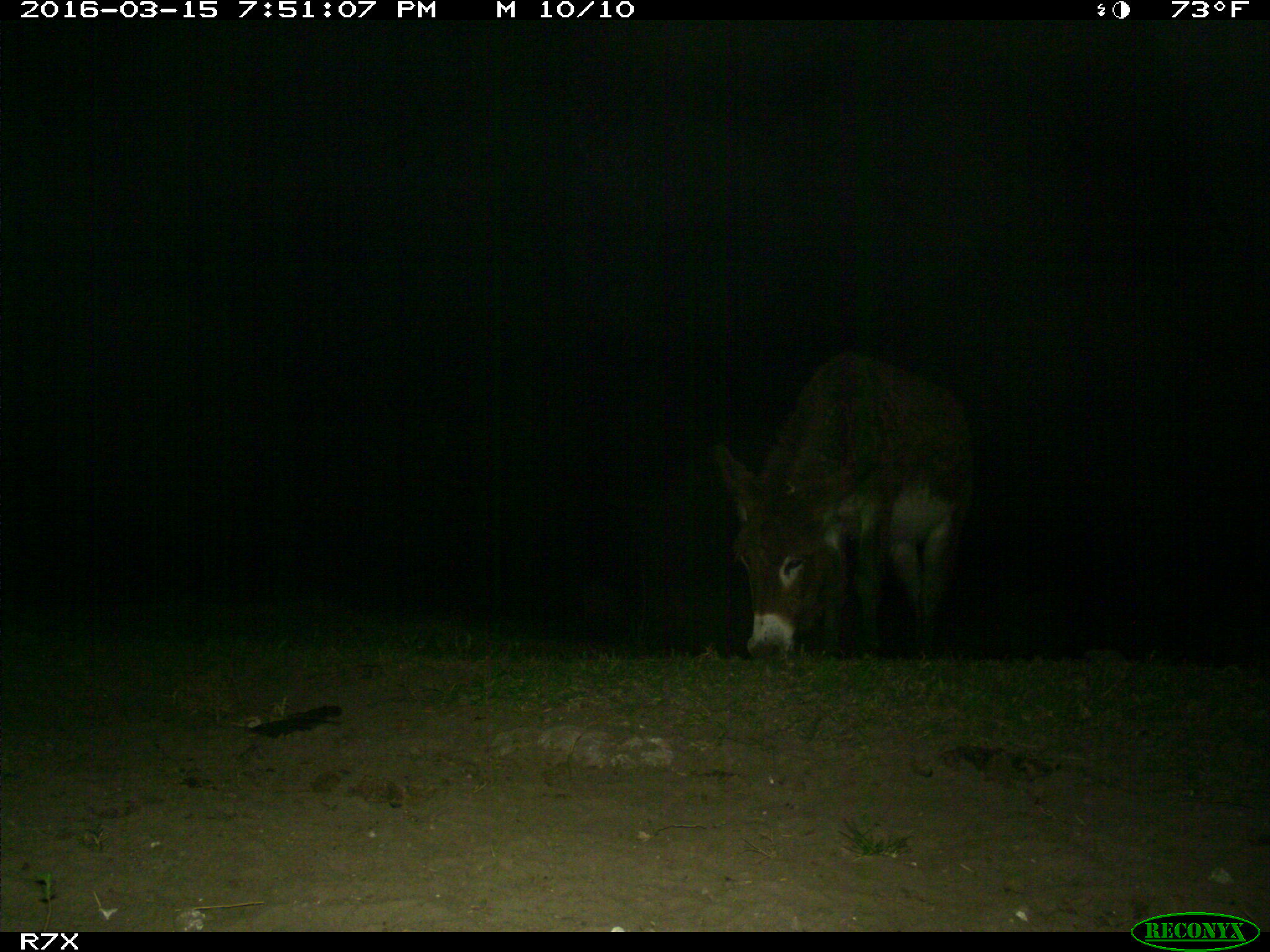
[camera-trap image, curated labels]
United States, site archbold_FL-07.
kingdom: Animalia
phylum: Chordata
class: Mammalia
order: Perissodactyla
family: Equidae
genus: Equus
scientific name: Equus africanus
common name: african wild ass